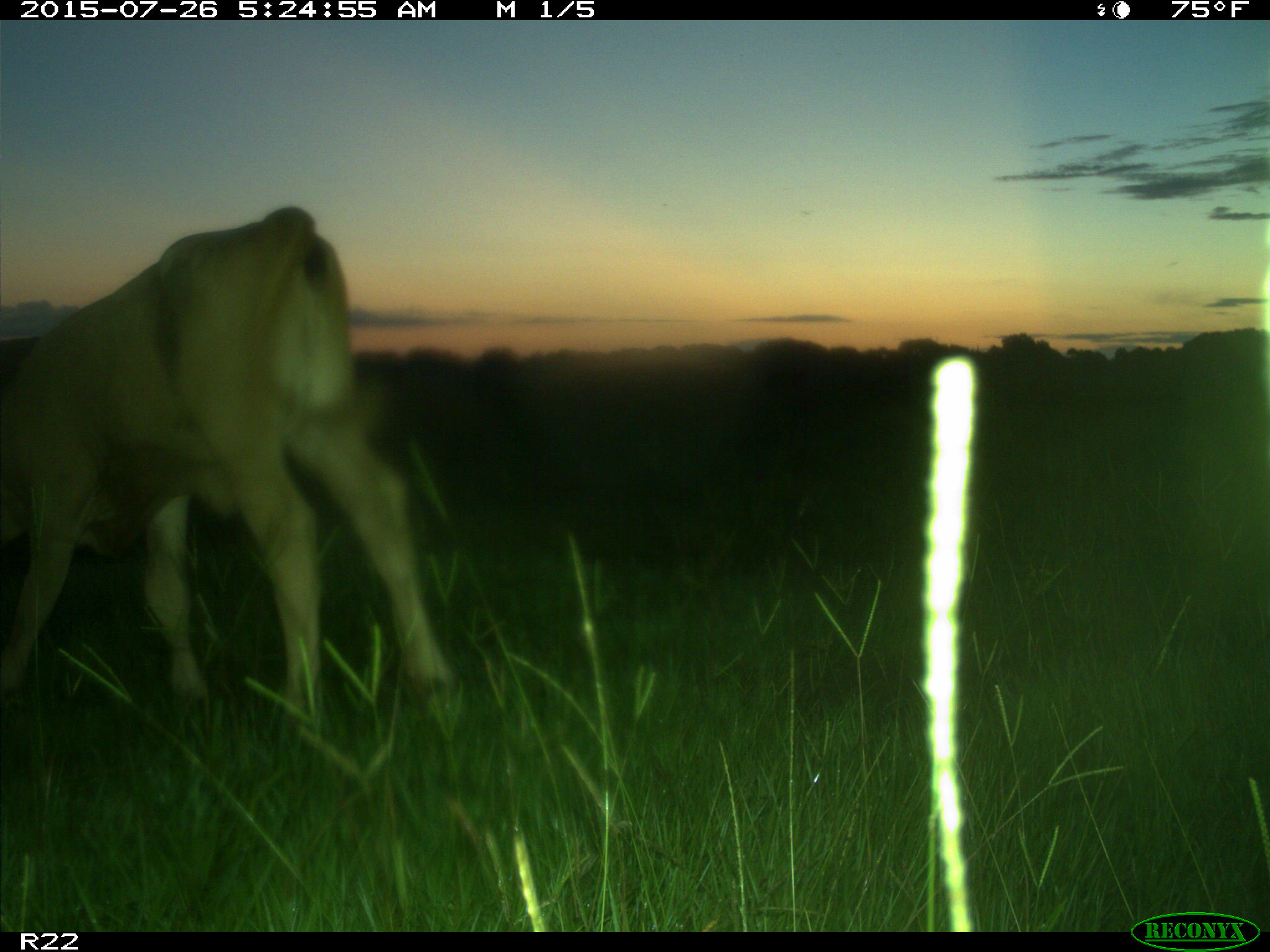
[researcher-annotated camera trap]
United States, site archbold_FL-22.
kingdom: Animalia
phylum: Chordata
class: Mammalia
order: Artiodactyla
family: Bovidae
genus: Bos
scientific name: Bos taurus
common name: domestic cow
Bos taurus (domestic cow).